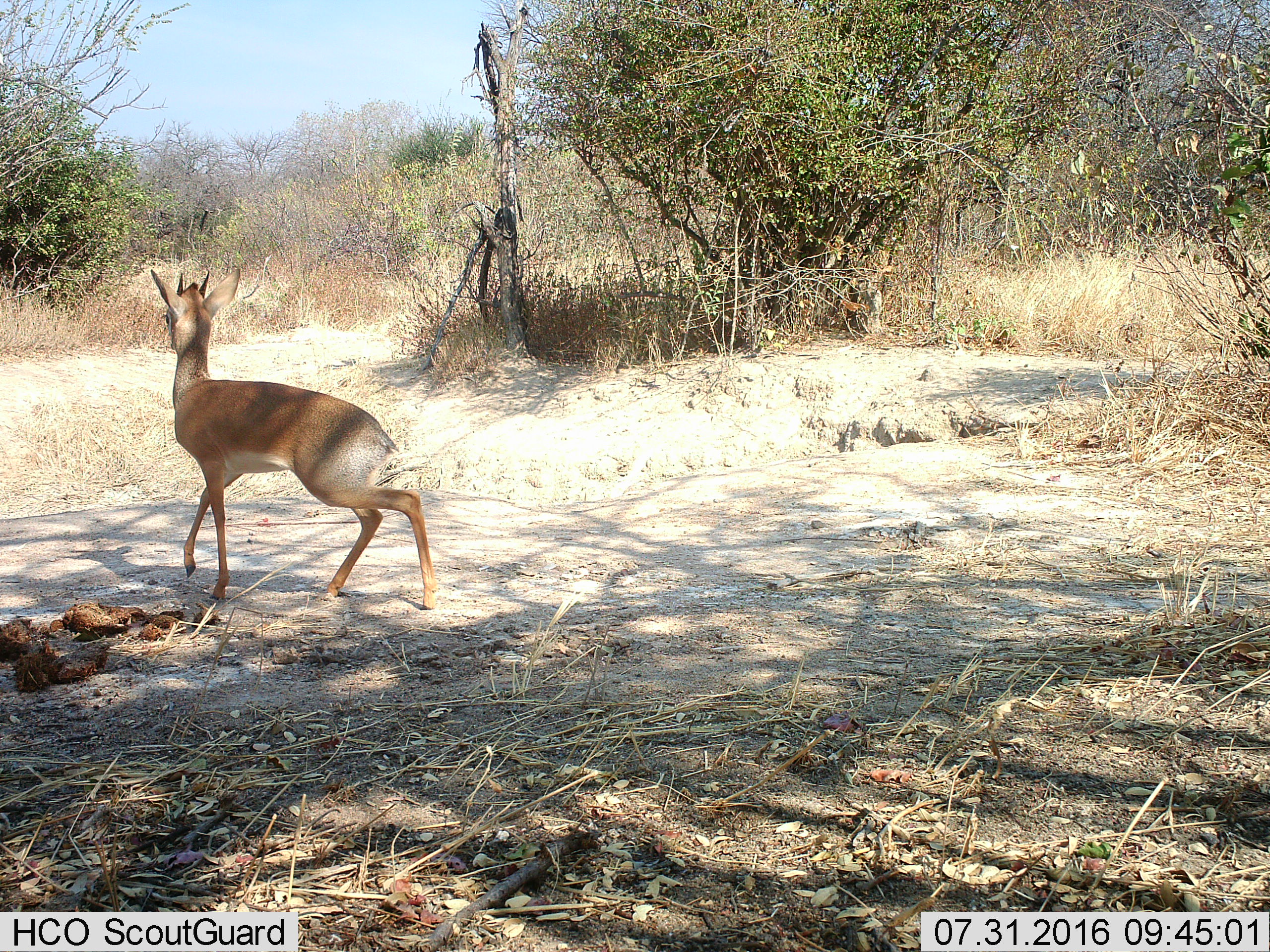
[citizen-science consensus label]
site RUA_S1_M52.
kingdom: Animalia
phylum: Chordata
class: Mammalia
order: Artiodactyla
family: Bovidae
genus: Madoqua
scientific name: Madoqua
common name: dik-dik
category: dikdik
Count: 1.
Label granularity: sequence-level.